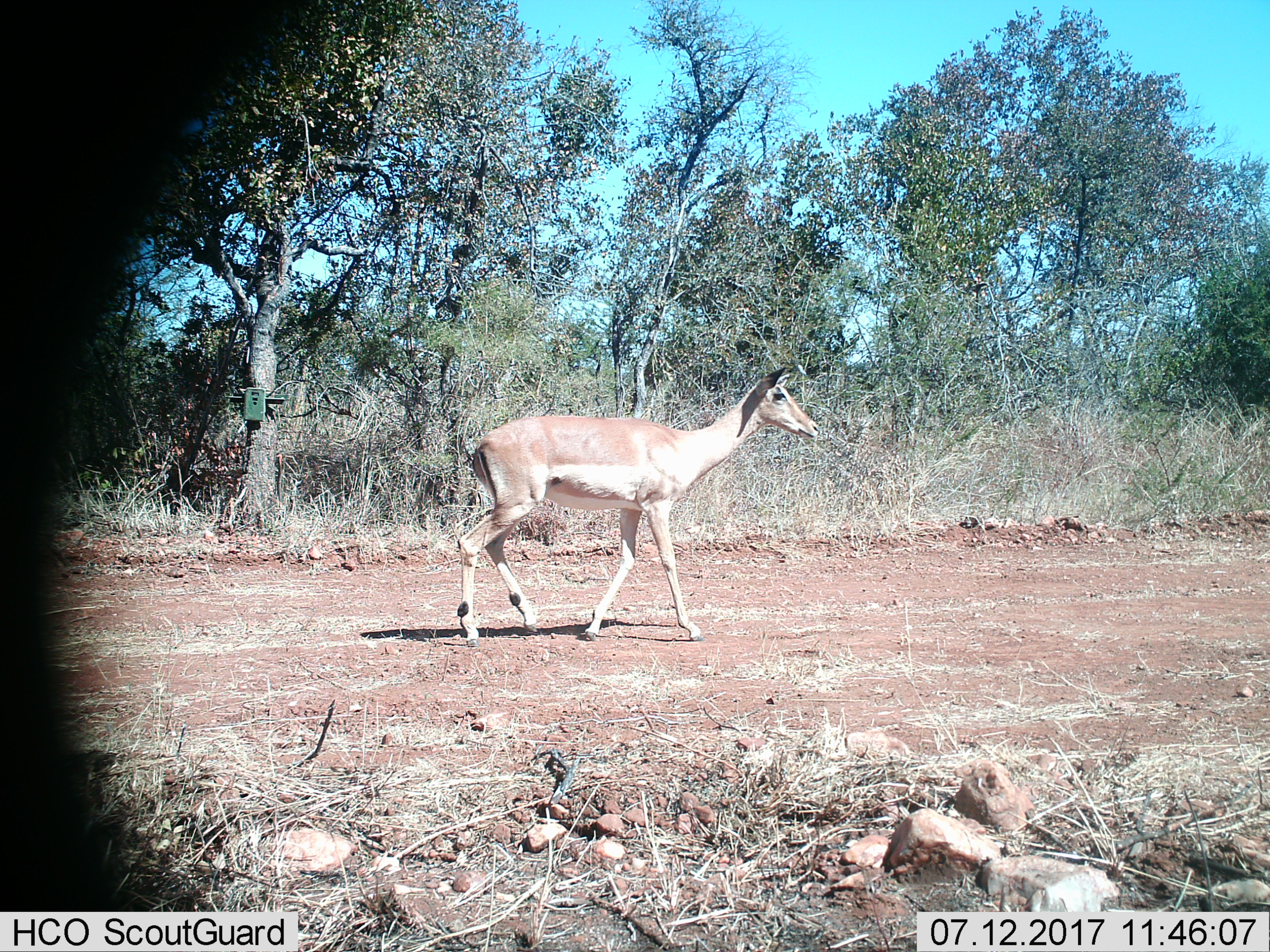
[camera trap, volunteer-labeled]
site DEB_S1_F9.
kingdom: Animalia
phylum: Chordata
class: Mammalia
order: Artiodactyla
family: Bovidae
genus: Aepyceros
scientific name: Aepyceros melampus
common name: impala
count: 1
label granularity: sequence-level